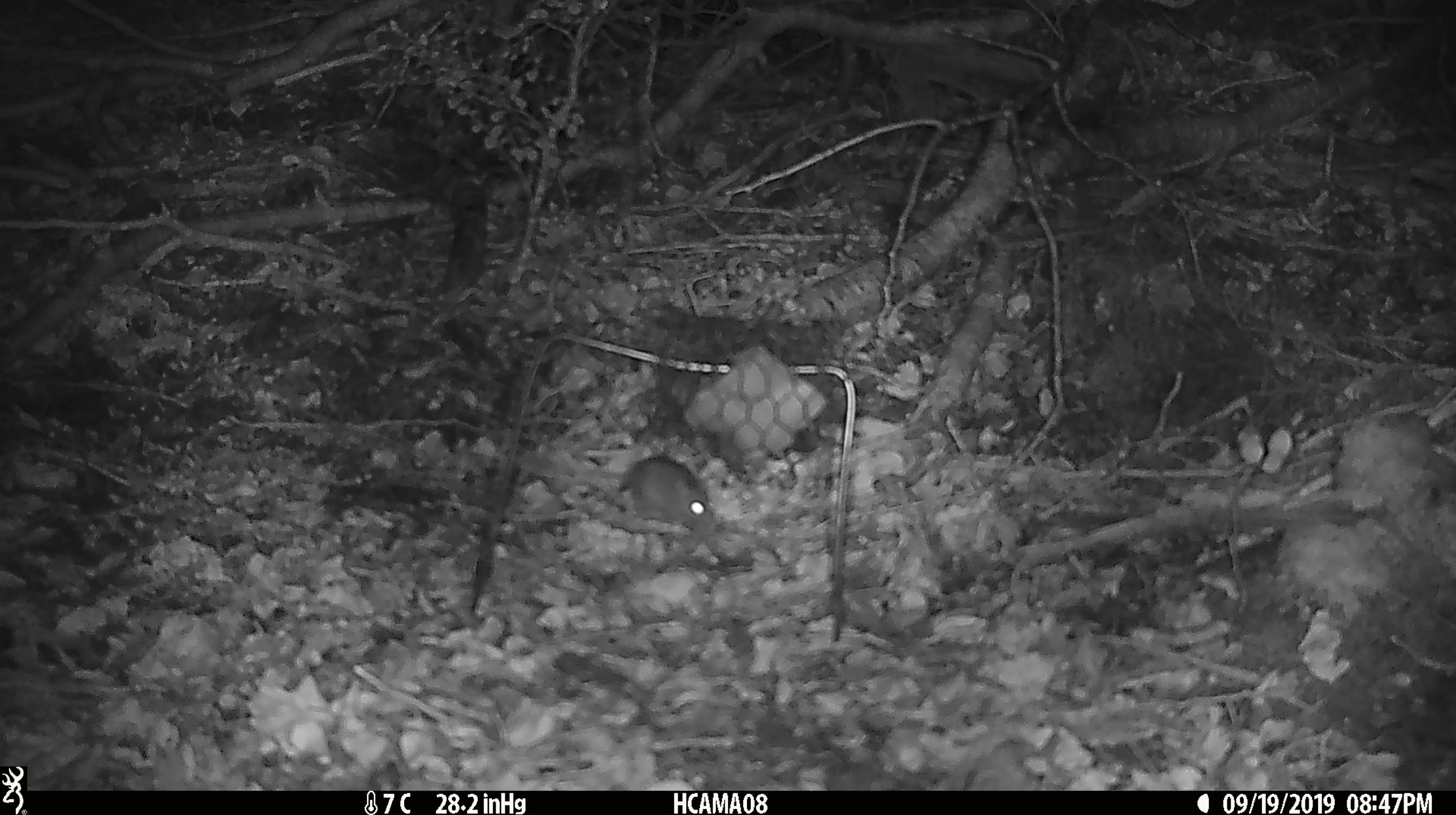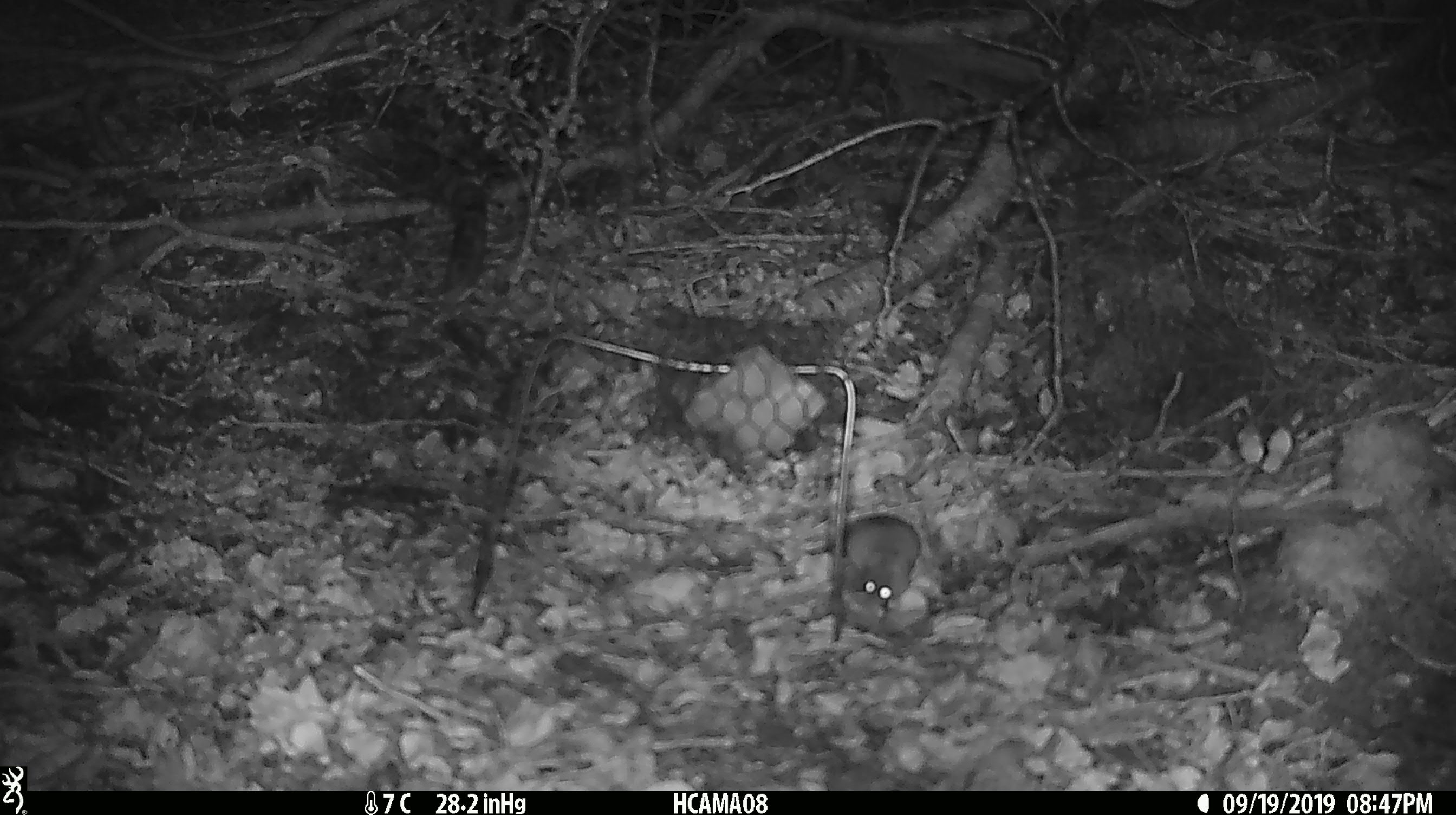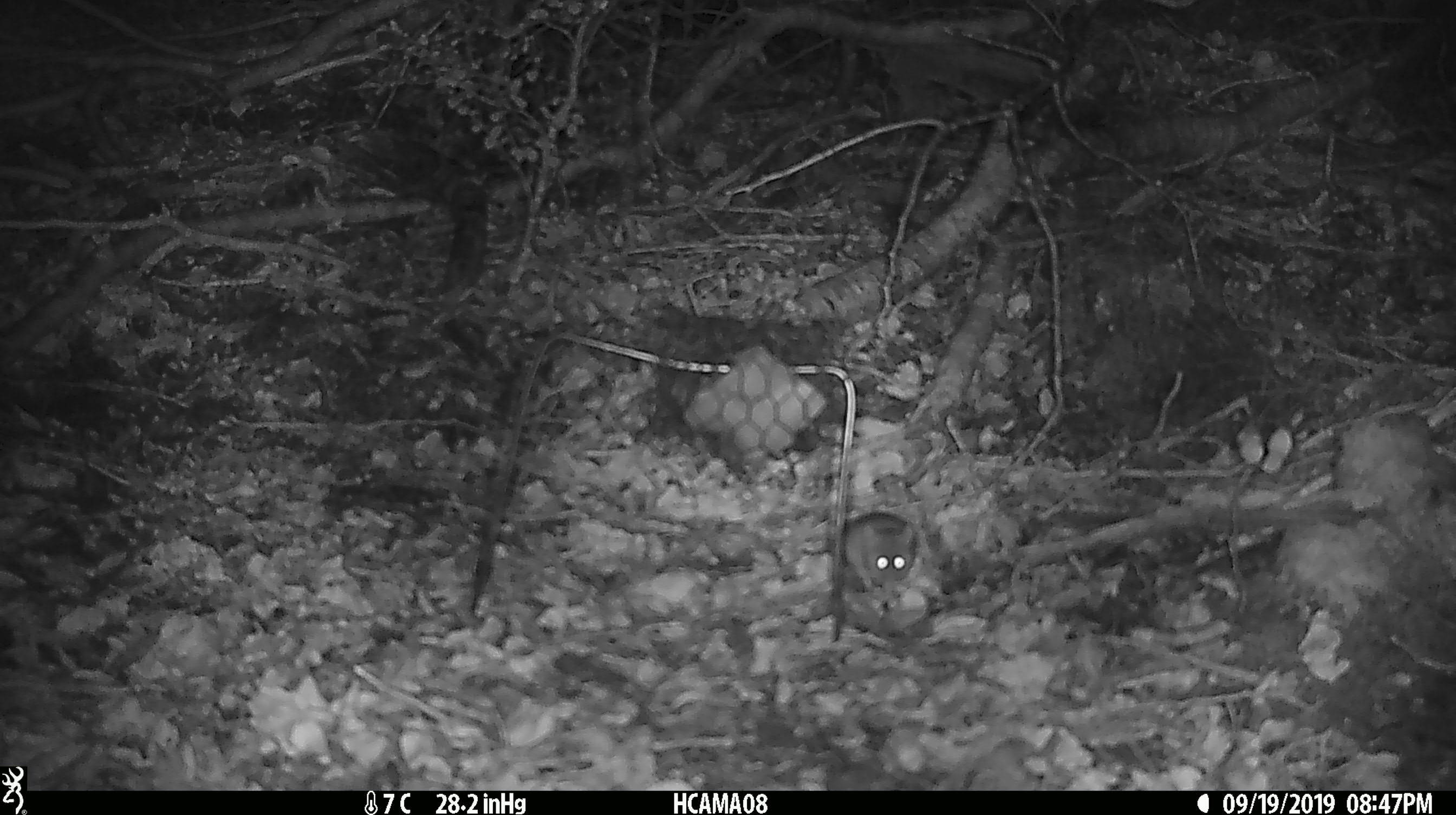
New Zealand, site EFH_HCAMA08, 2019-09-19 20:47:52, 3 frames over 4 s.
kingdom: Animalia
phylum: Chordata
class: Mammalia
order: Rodentia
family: Muridae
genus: Mus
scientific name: Mus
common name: mouse